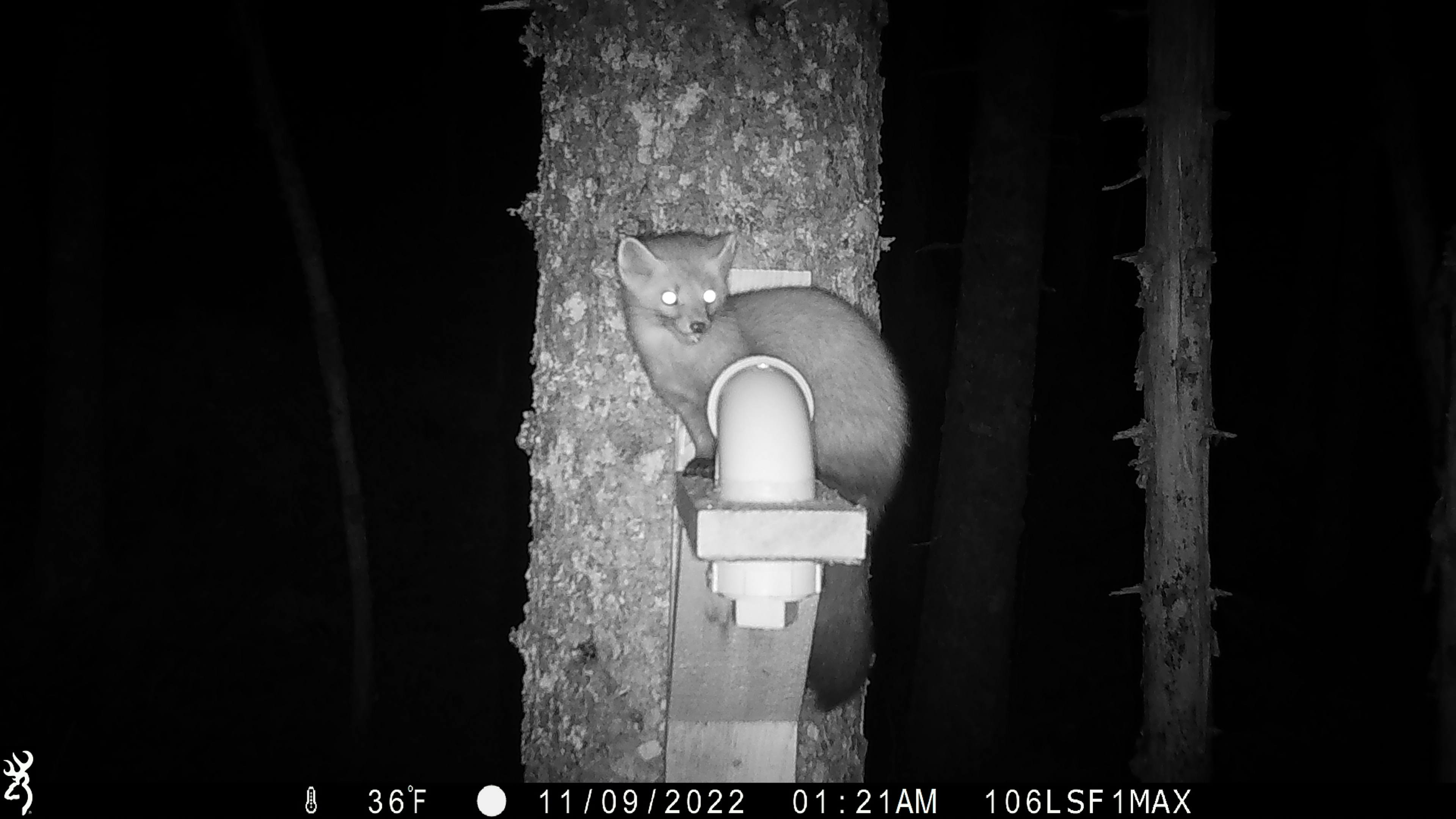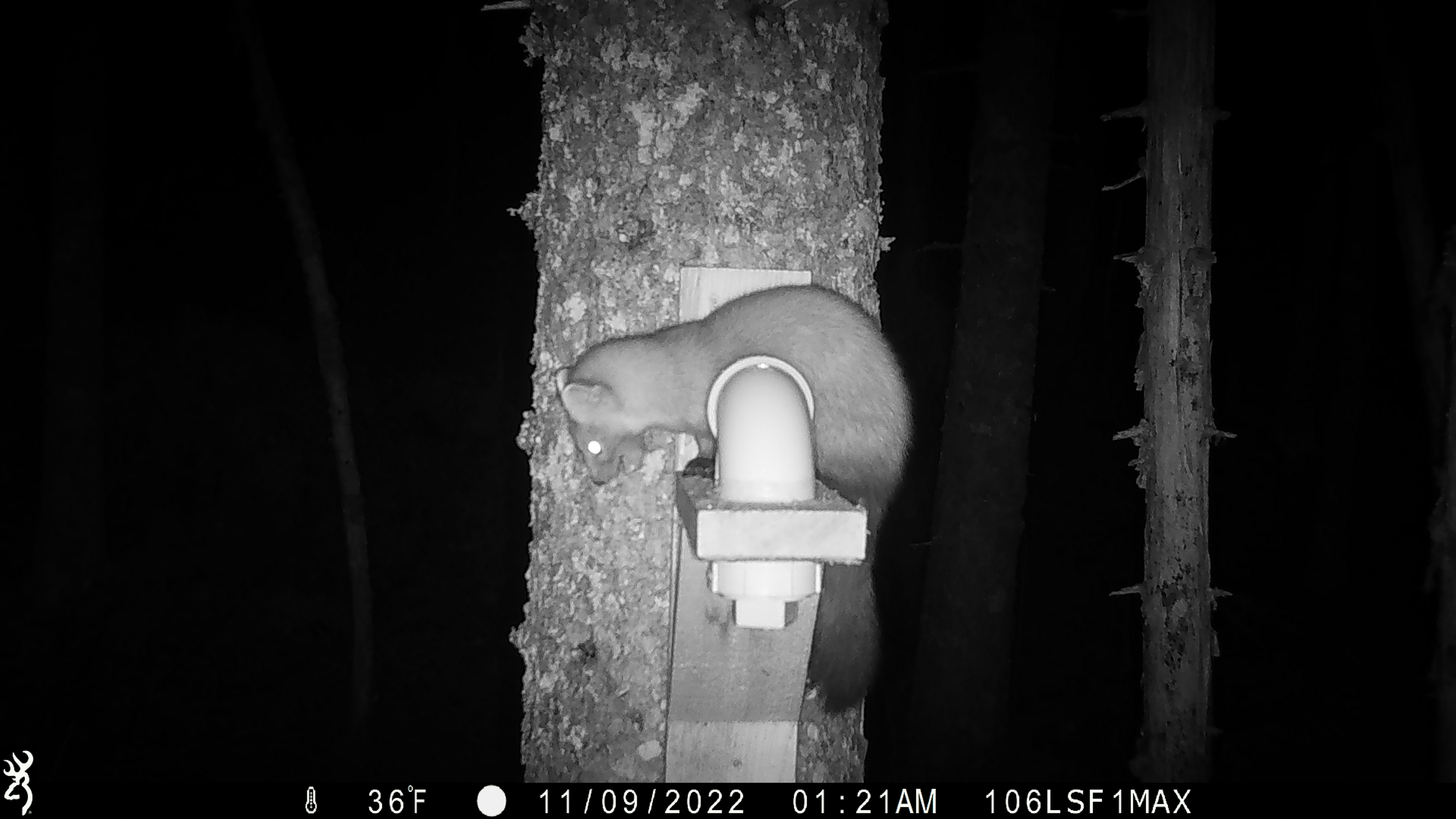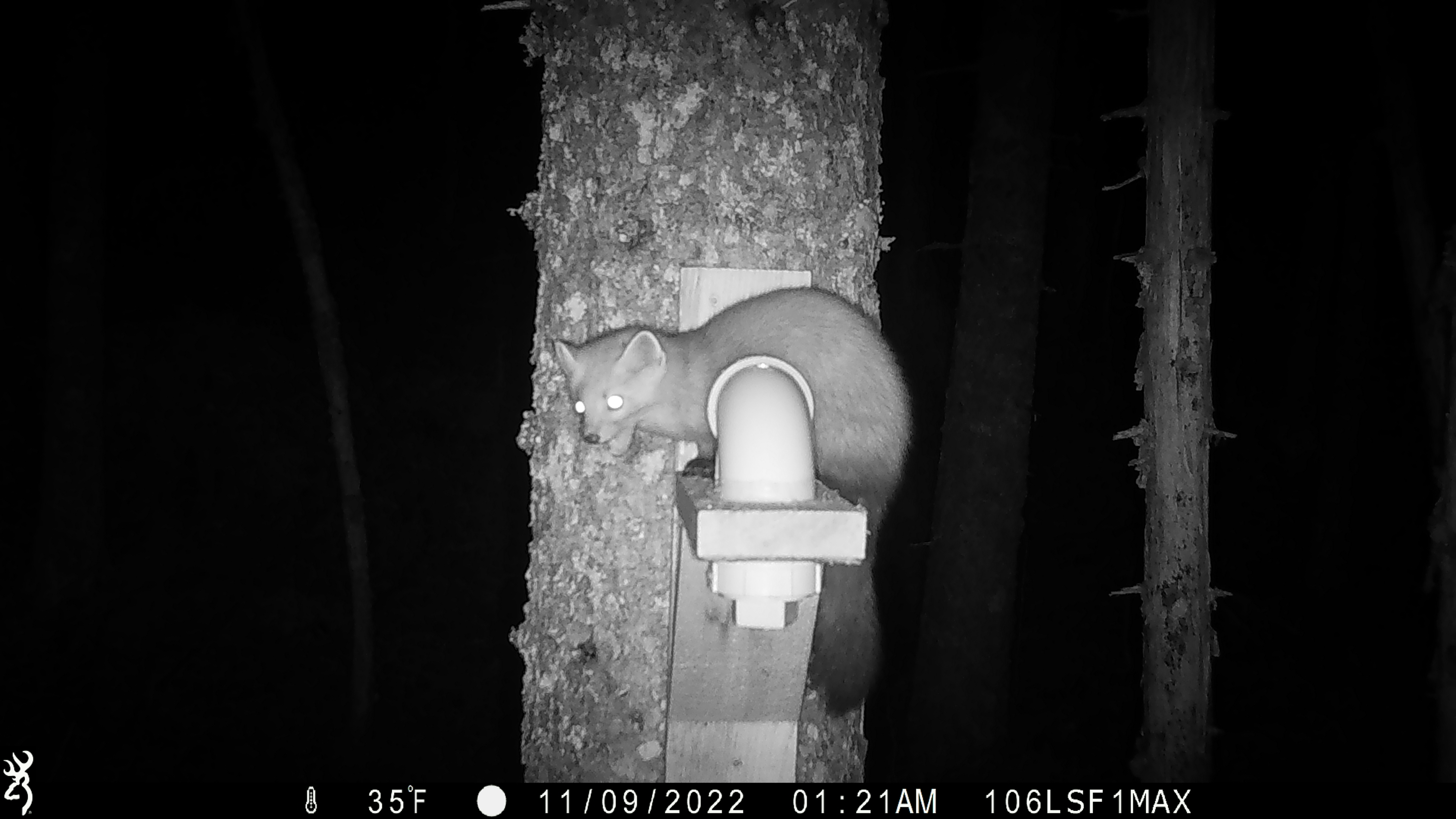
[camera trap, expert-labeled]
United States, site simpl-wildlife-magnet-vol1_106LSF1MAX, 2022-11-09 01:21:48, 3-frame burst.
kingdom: Animalia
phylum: Chordata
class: Mammalia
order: Carnivora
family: Mustelidae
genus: Martes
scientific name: Martes americana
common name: american marten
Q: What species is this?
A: American marten (Martes americana).